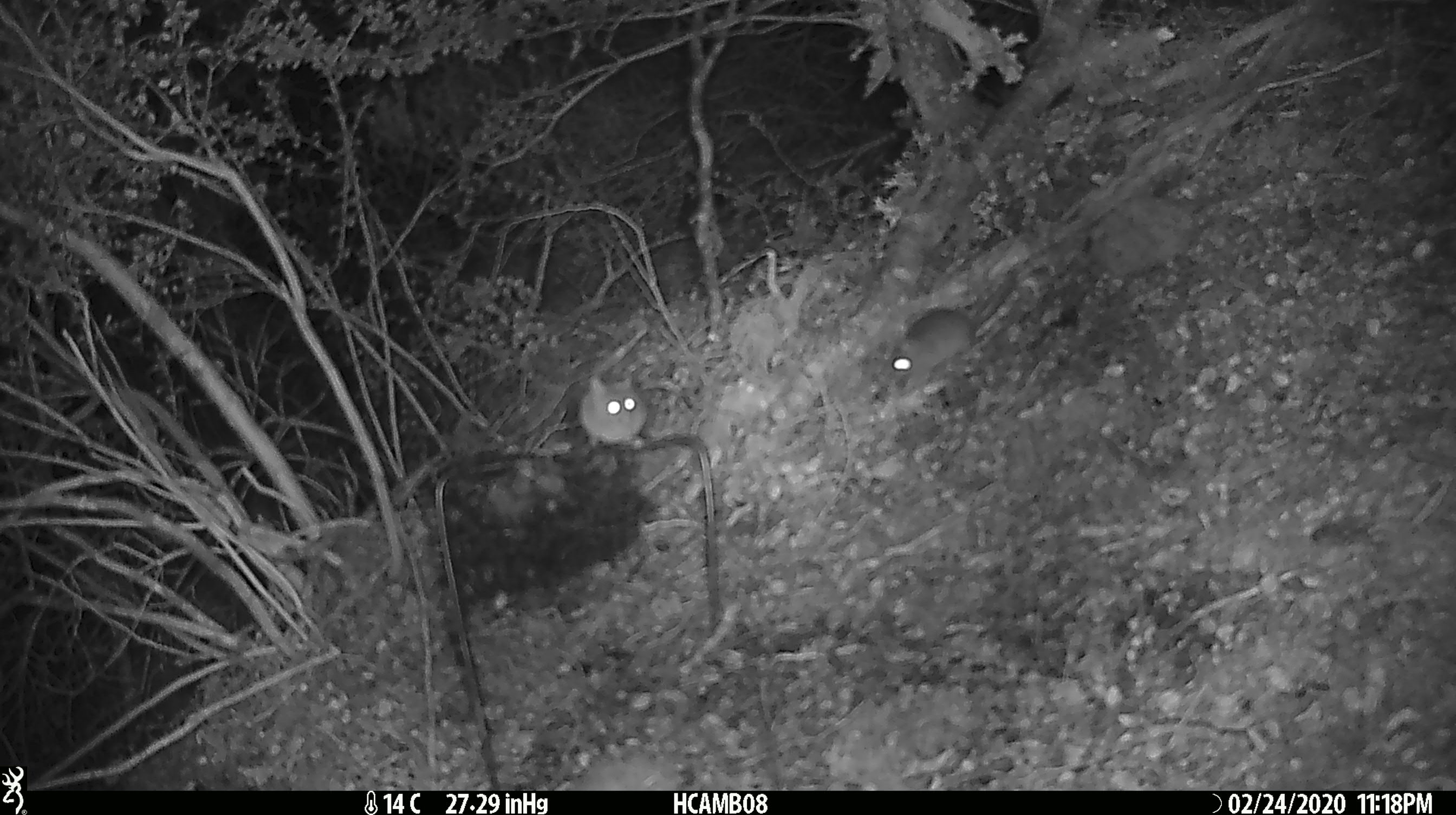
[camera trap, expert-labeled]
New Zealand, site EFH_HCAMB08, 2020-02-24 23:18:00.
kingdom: Animalia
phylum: Chordata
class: Mammalia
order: Rodentia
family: Muridae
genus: Mus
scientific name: Mus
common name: mouse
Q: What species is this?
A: Mouse (Mus).